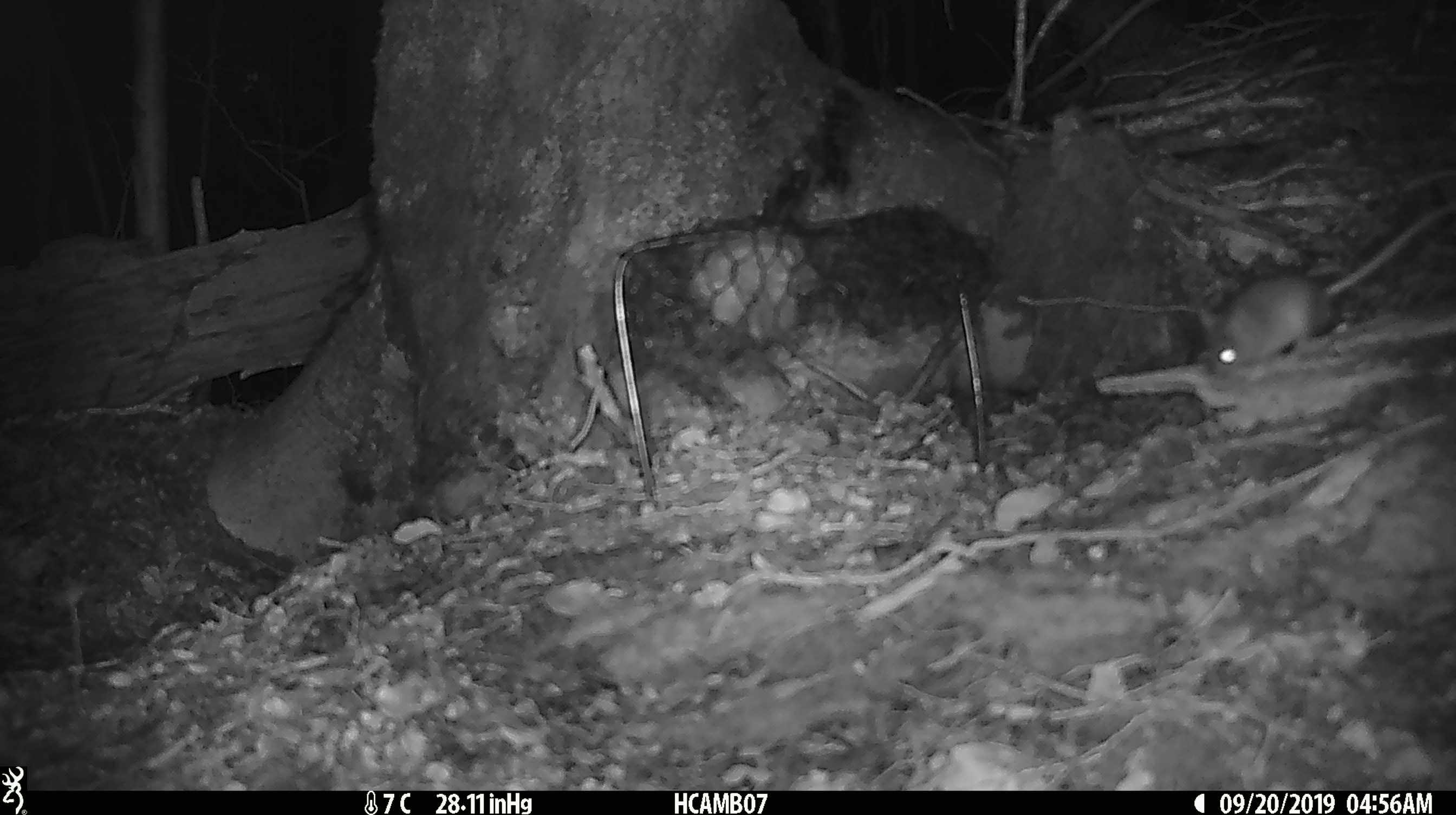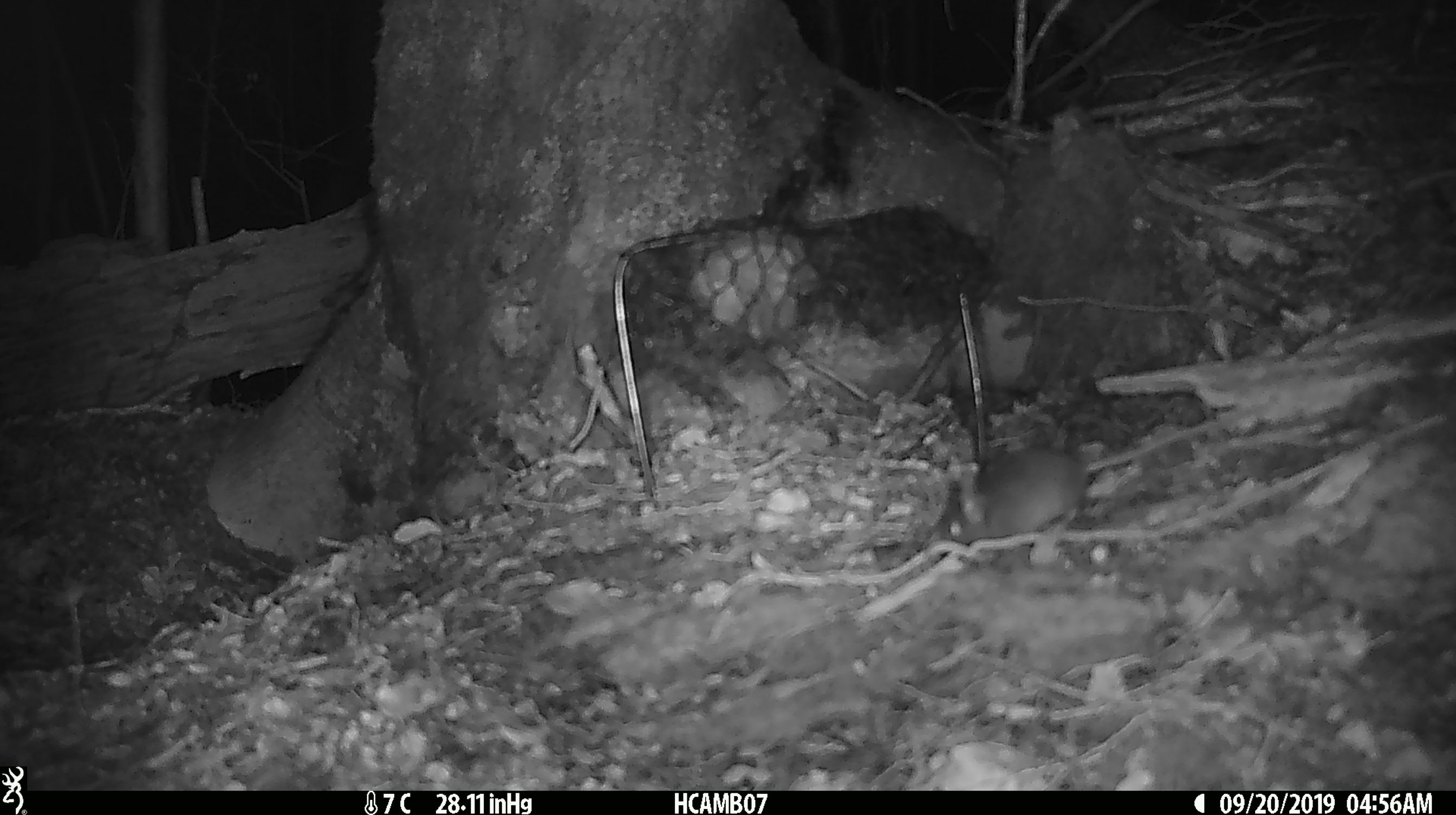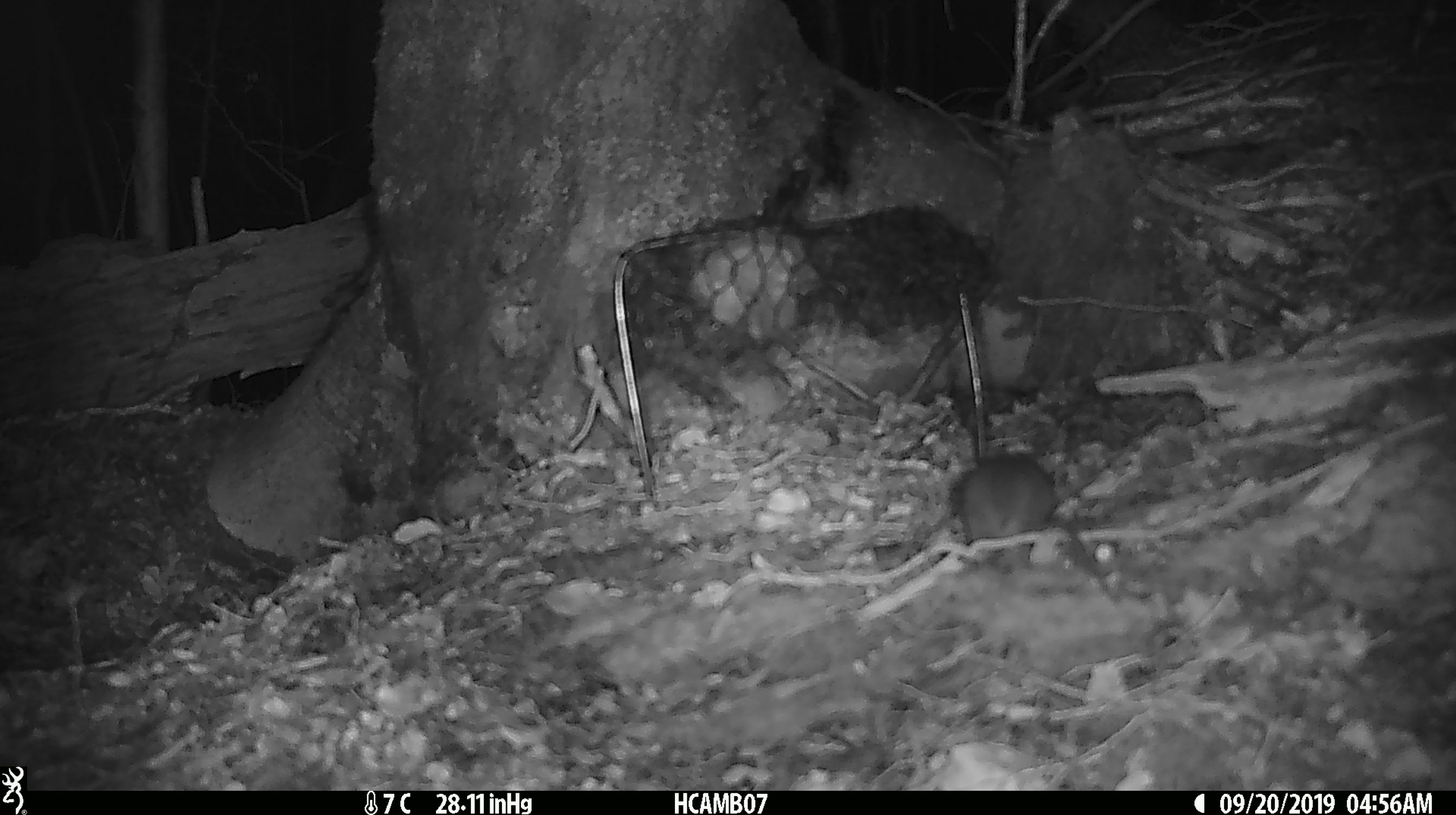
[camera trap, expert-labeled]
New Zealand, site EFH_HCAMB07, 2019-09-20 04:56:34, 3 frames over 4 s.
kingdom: Animalia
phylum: Chordata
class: Mammalia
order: Rodentia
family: Muridae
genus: Mus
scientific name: Mus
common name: mouse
Mouse (Mus).